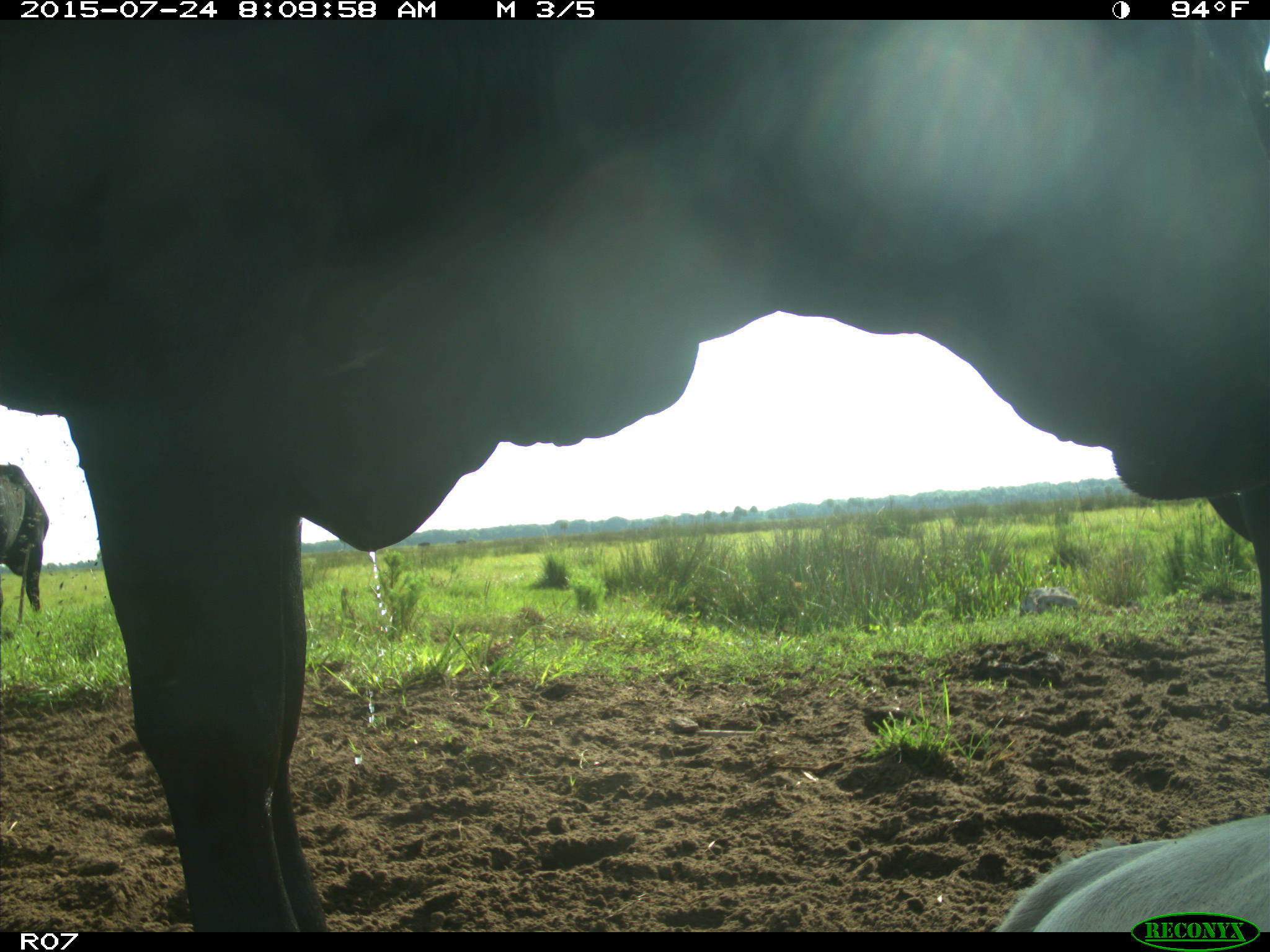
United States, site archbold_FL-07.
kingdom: Animalia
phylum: Chordata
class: Mammalia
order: Artiodactyla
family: Bovidae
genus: Bos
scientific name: Bos taurus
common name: domestic cow